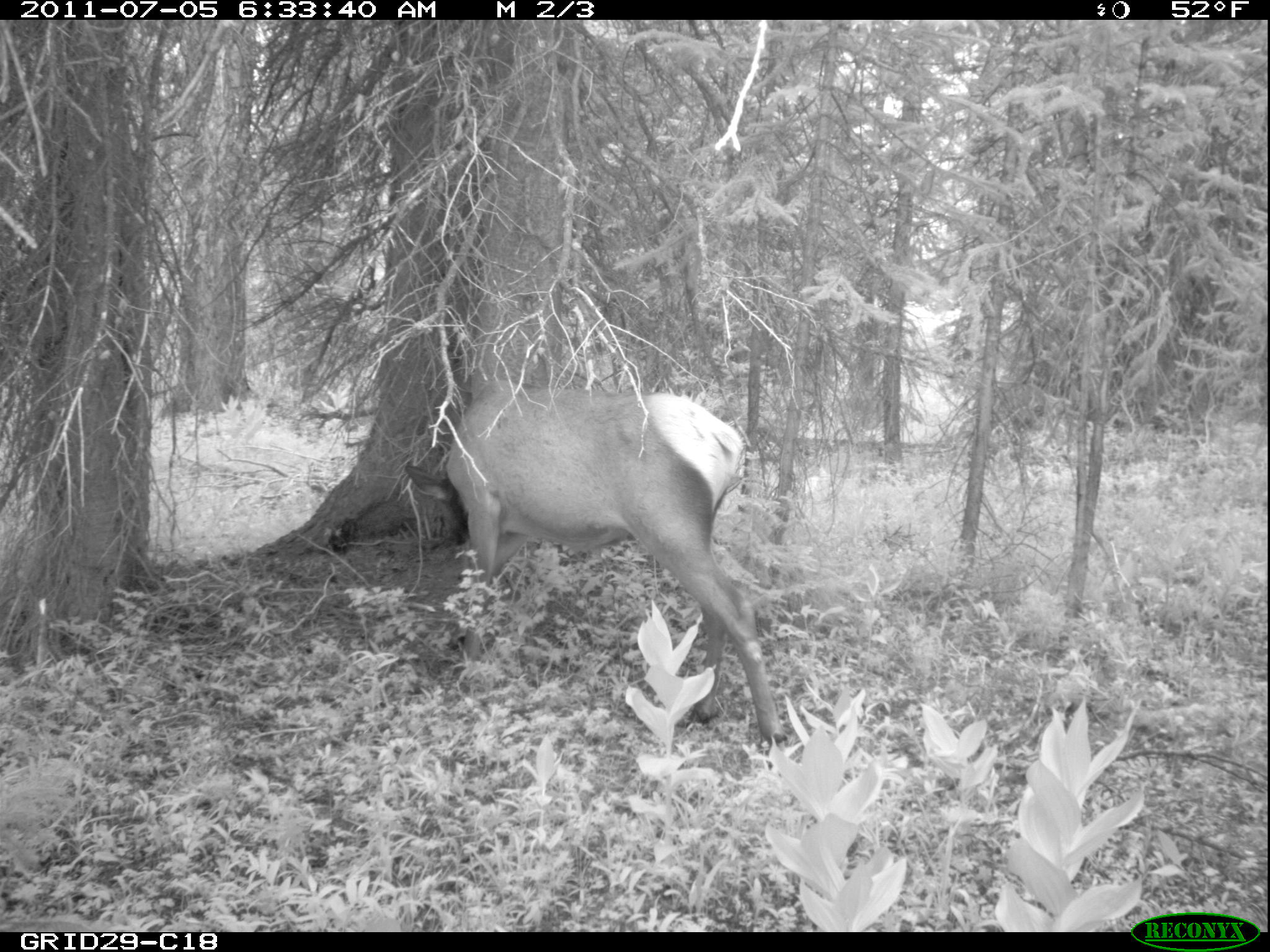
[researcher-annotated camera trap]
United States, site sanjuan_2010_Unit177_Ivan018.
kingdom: Animalia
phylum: Chordata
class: Mammalia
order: Artiodactyla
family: Cervidae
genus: Cervus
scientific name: Cervus elaphus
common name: red deer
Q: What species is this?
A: Cervus elaphus (red deer).